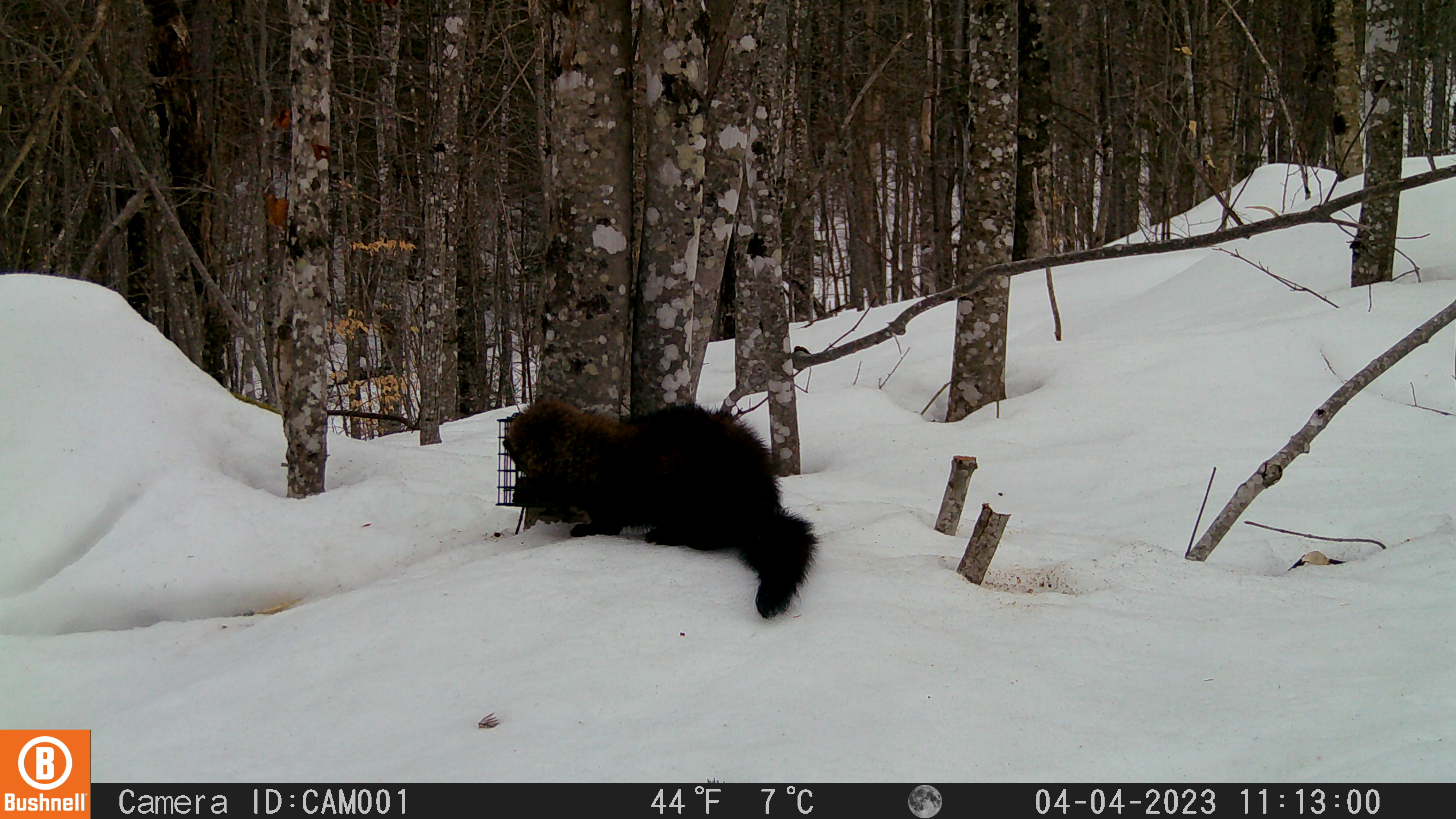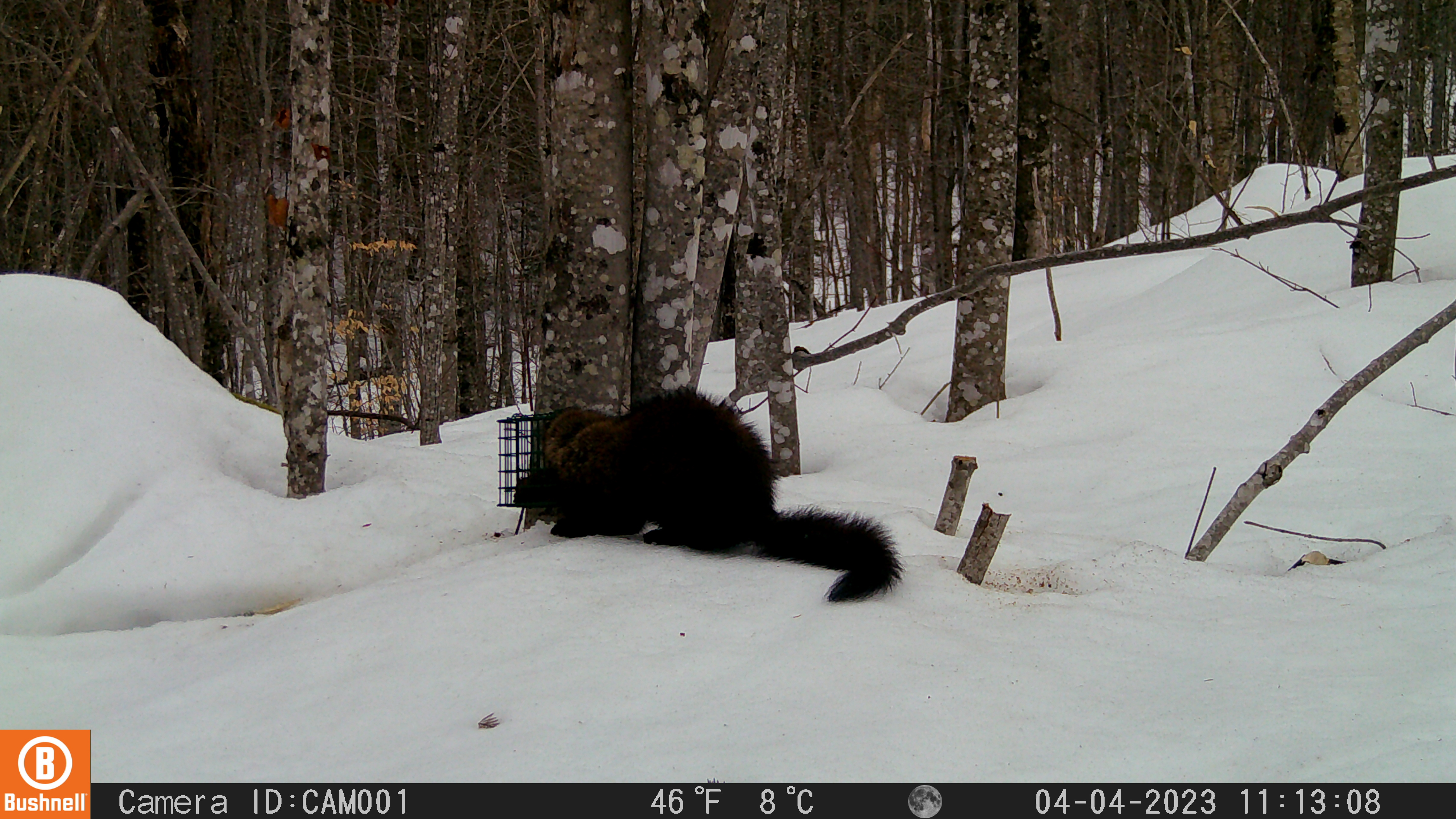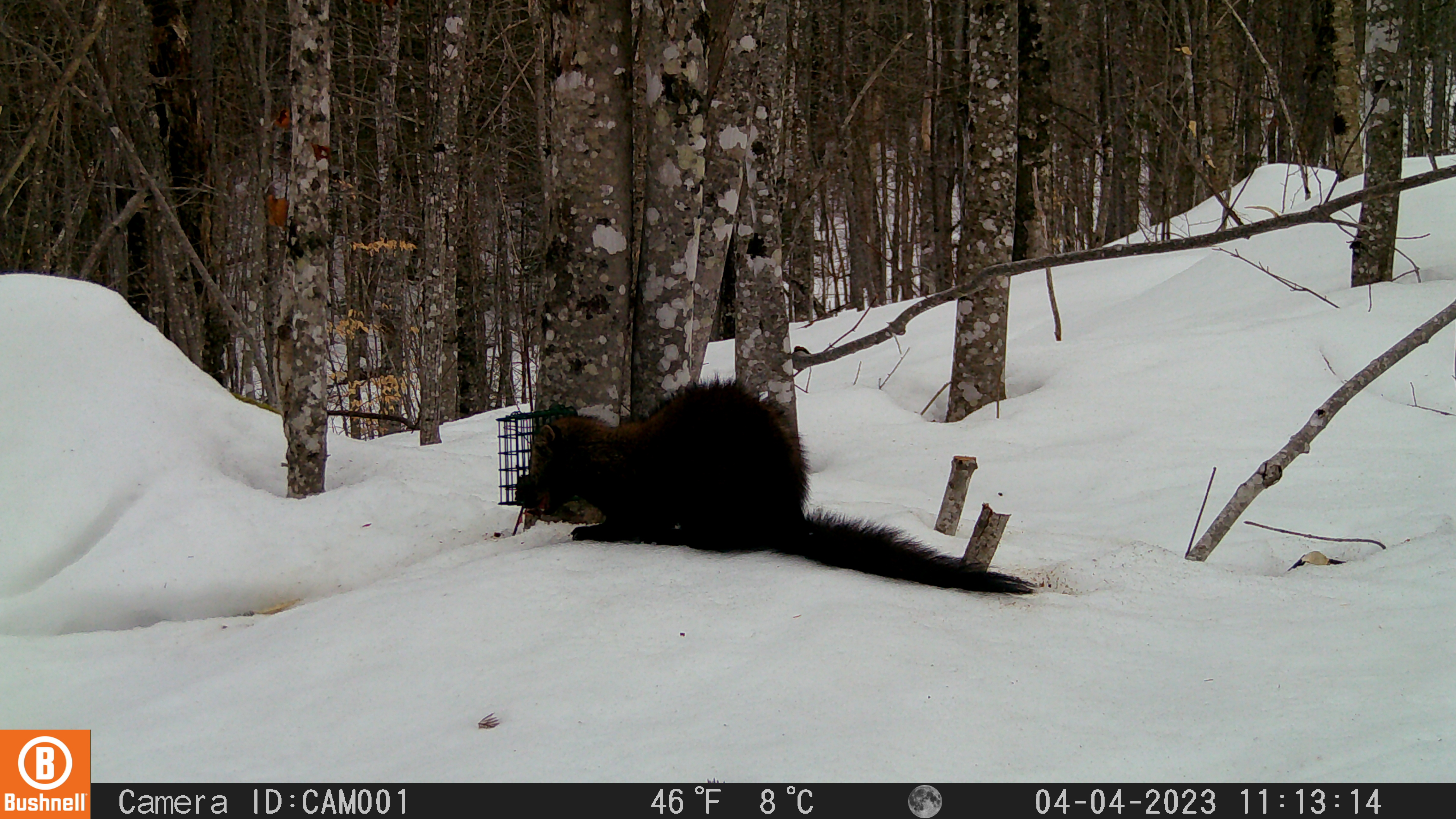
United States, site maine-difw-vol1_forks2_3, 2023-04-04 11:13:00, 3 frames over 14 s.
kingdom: Animalia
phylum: Chordata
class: Mammalia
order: Carnivora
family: Mustelidae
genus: Pekania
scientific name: Pekania pennanti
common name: fisher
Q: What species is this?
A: Fisher (Pekania pennanti).